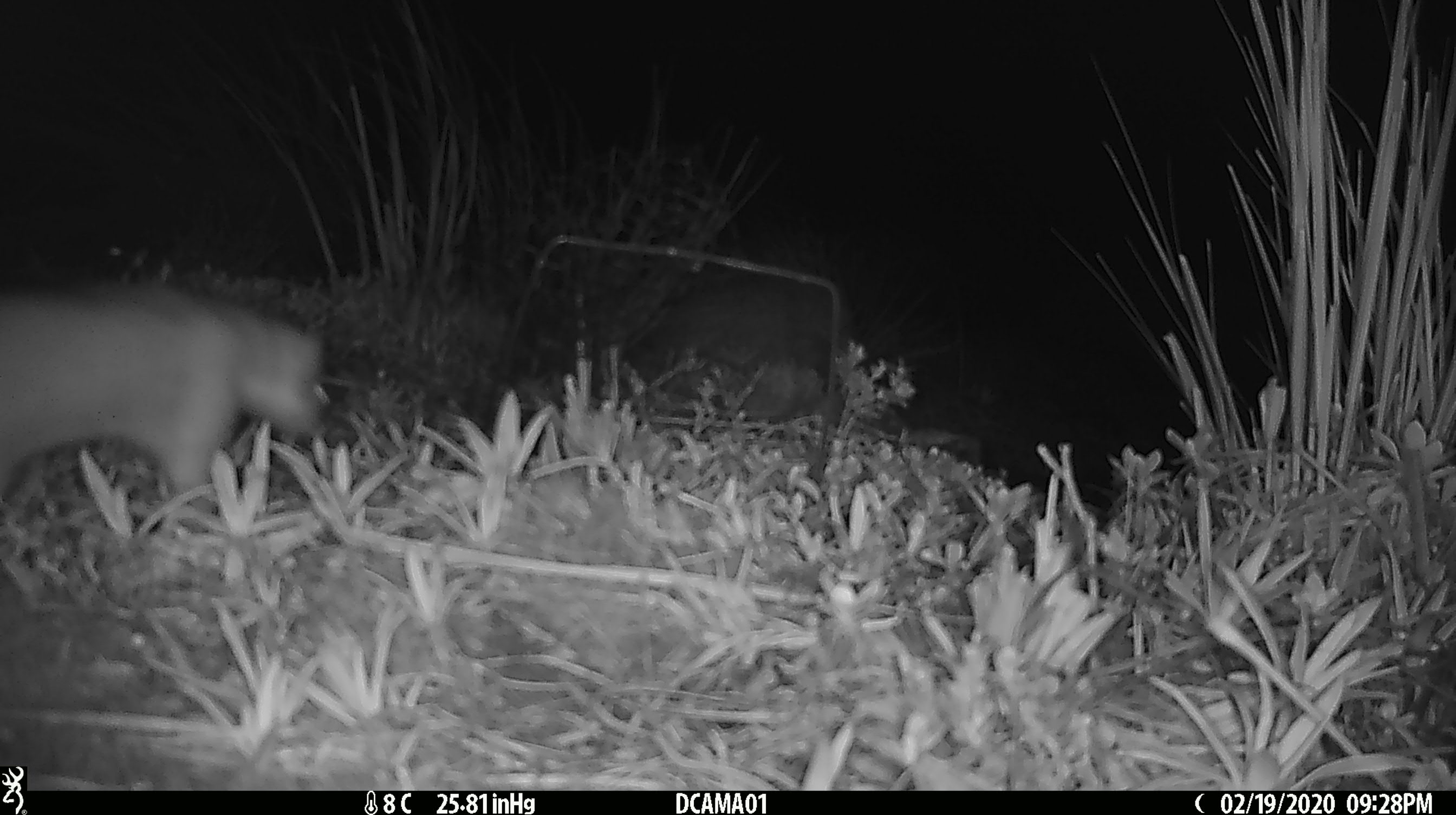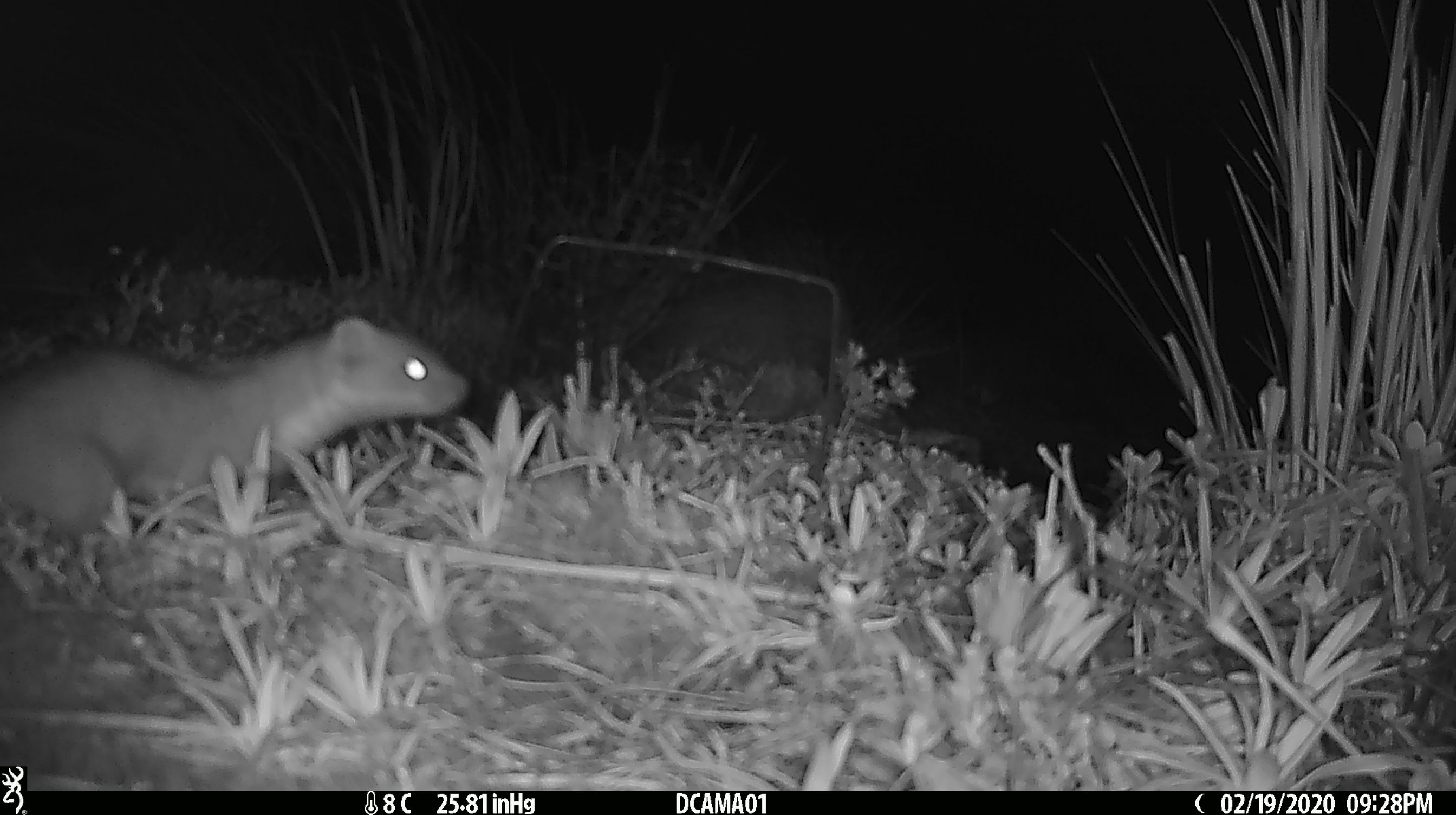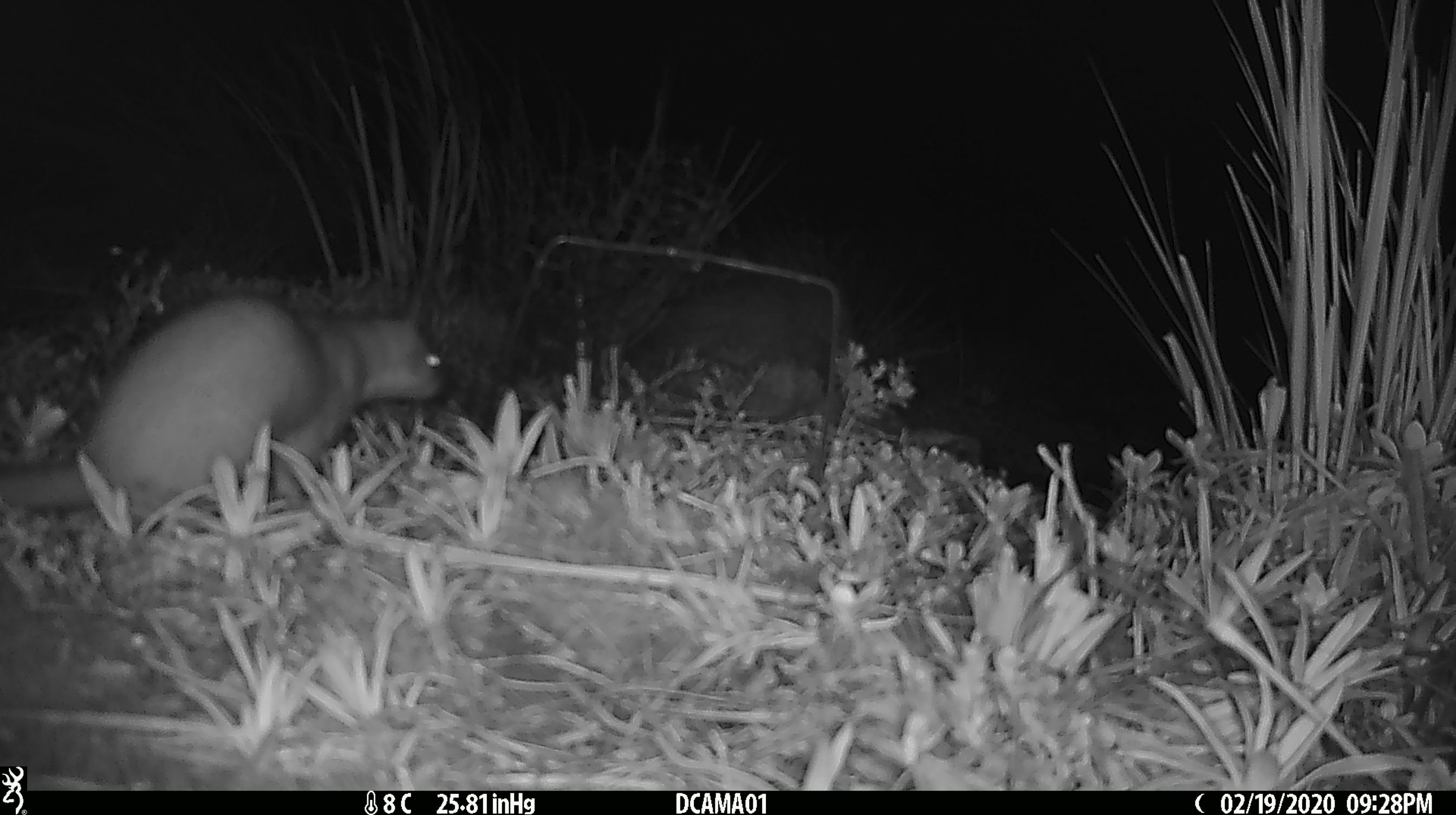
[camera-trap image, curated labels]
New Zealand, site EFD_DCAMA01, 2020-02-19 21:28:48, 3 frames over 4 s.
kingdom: Animalia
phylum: Chordata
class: Mammalia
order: Carnivora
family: Mustelidae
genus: Mustela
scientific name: Mustela erminea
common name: stoat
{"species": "stoat (Mustela erminea)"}